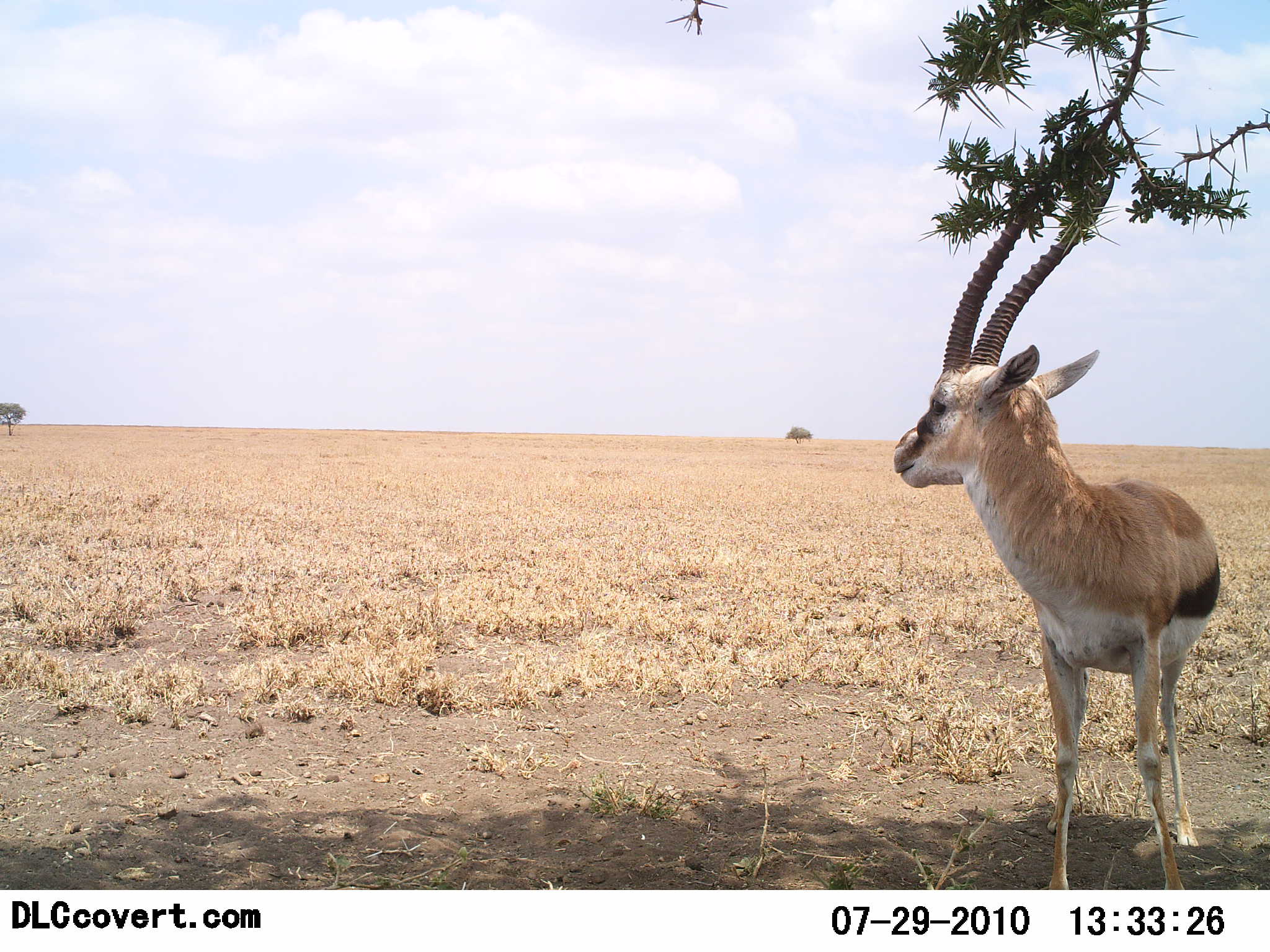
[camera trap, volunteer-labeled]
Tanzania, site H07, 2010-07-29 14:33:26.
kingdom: Animalia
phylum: Chordata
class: Mammalia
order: Artiodactyla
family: Bovidae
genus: Eudorcas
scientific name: Eudorcas thomsonii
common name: thomson's gazelle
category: gazellethomsons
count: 1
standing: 100%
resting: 0%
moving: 0%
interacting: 0%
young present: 0%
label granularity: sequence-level